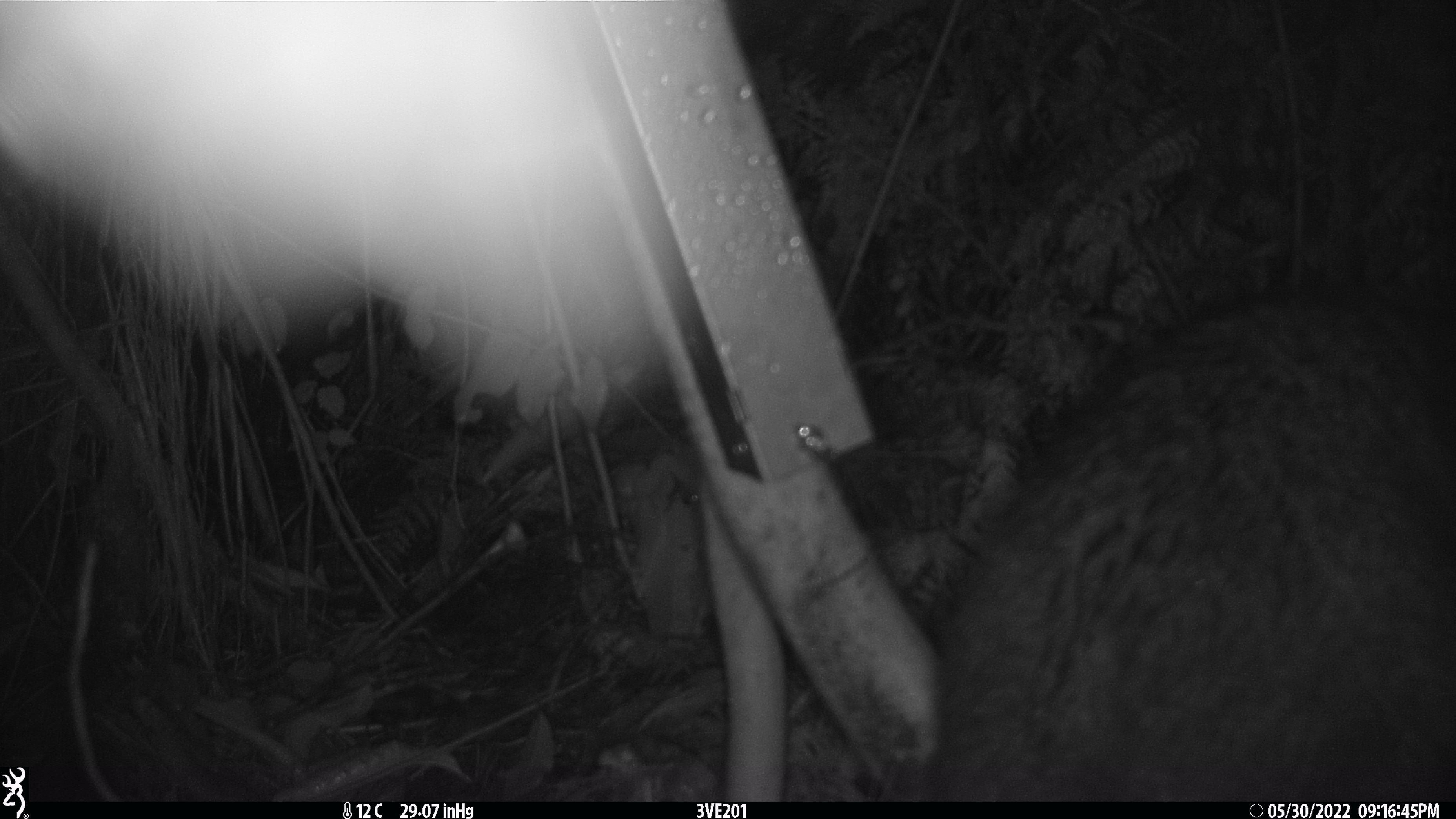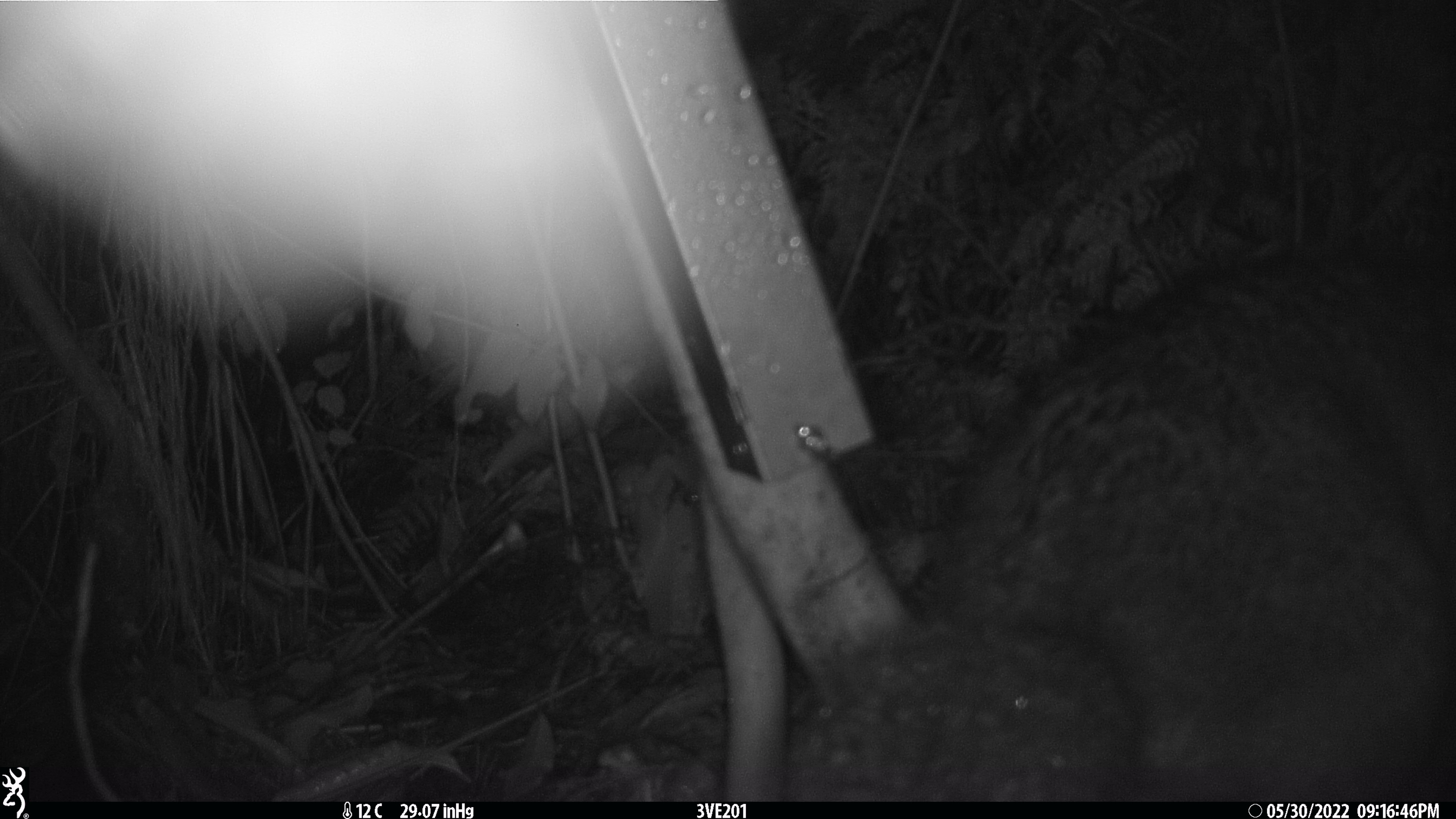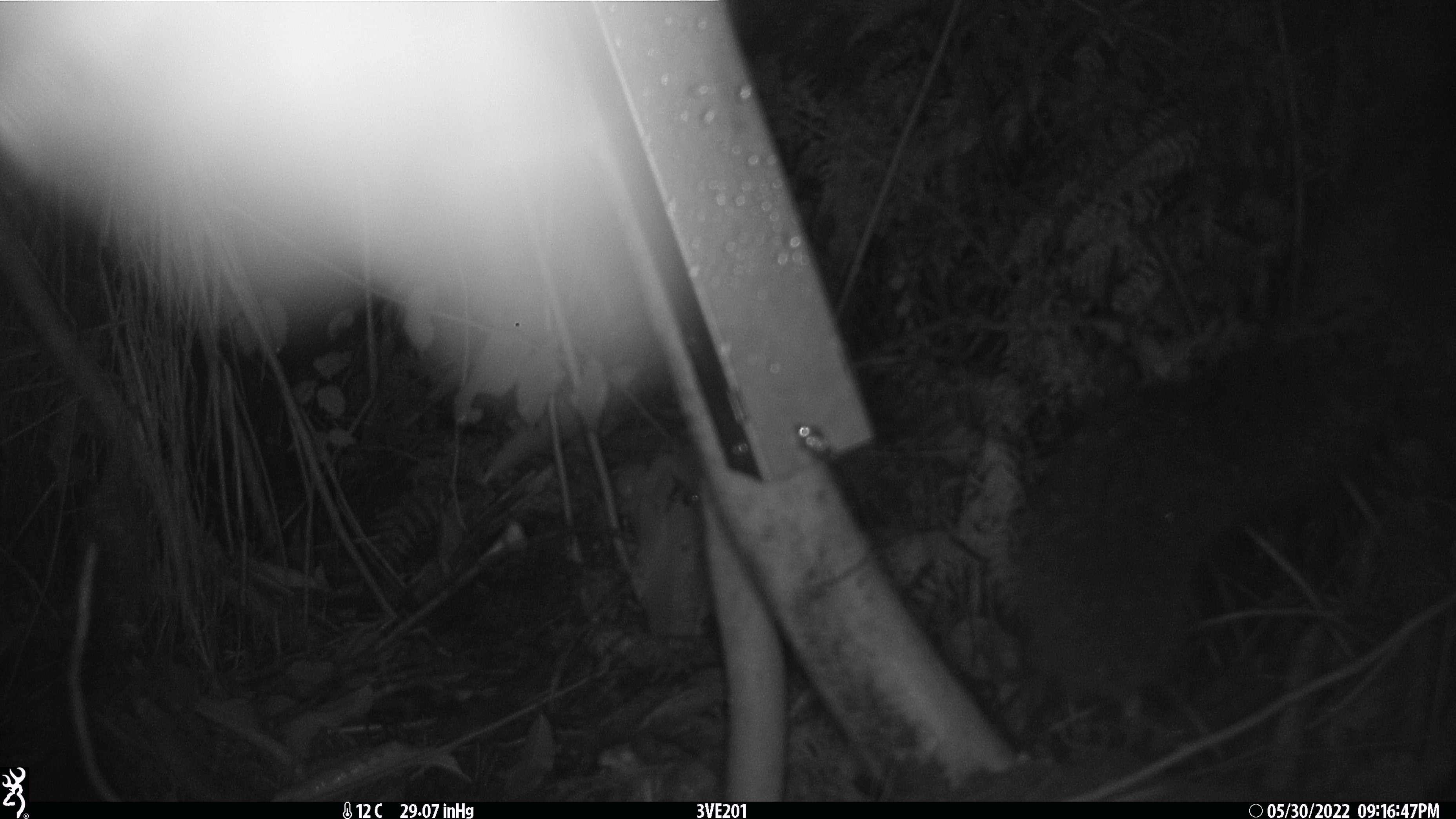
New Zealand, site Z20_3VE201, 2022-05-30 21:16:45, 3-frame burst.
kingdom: Animalia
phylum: Chordata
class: Mammalia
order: Diprotodontia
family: Phalangeridae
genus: Trichosurus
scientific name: Trichosurus vulpecula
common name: common brushtail possum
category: possum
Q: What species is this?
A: Possum (common brushtail possum) (Trichosurus vulpecula).